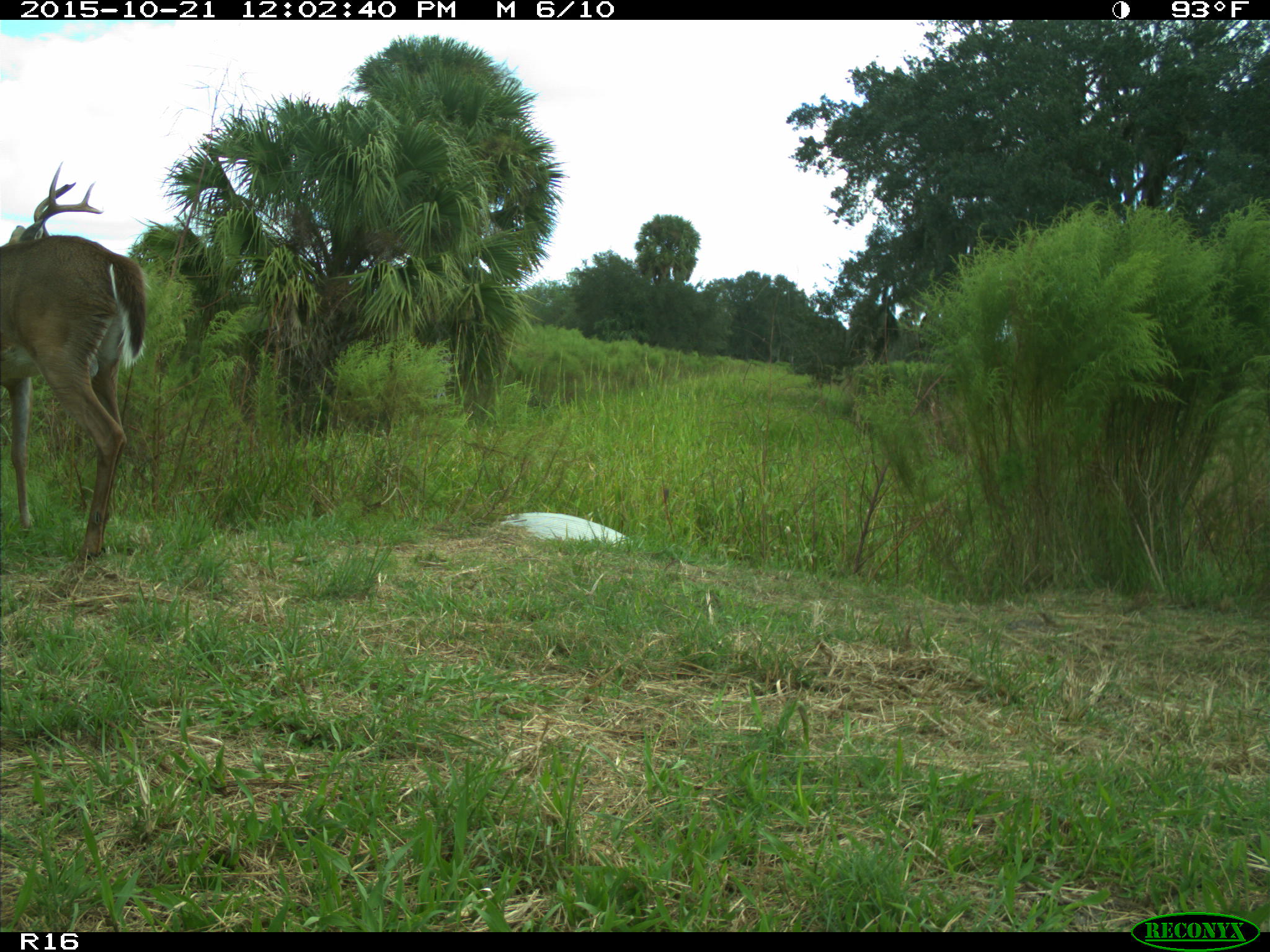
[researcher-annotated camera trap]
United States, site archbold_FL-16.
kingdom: Animalia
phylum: Chordata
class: Mammalia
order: Artiodactyla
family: Cervidae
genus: Odocoileus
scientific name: Odocoileus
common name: deer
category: unidentified deer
Unidentified deer (deer) (Odocoileus).